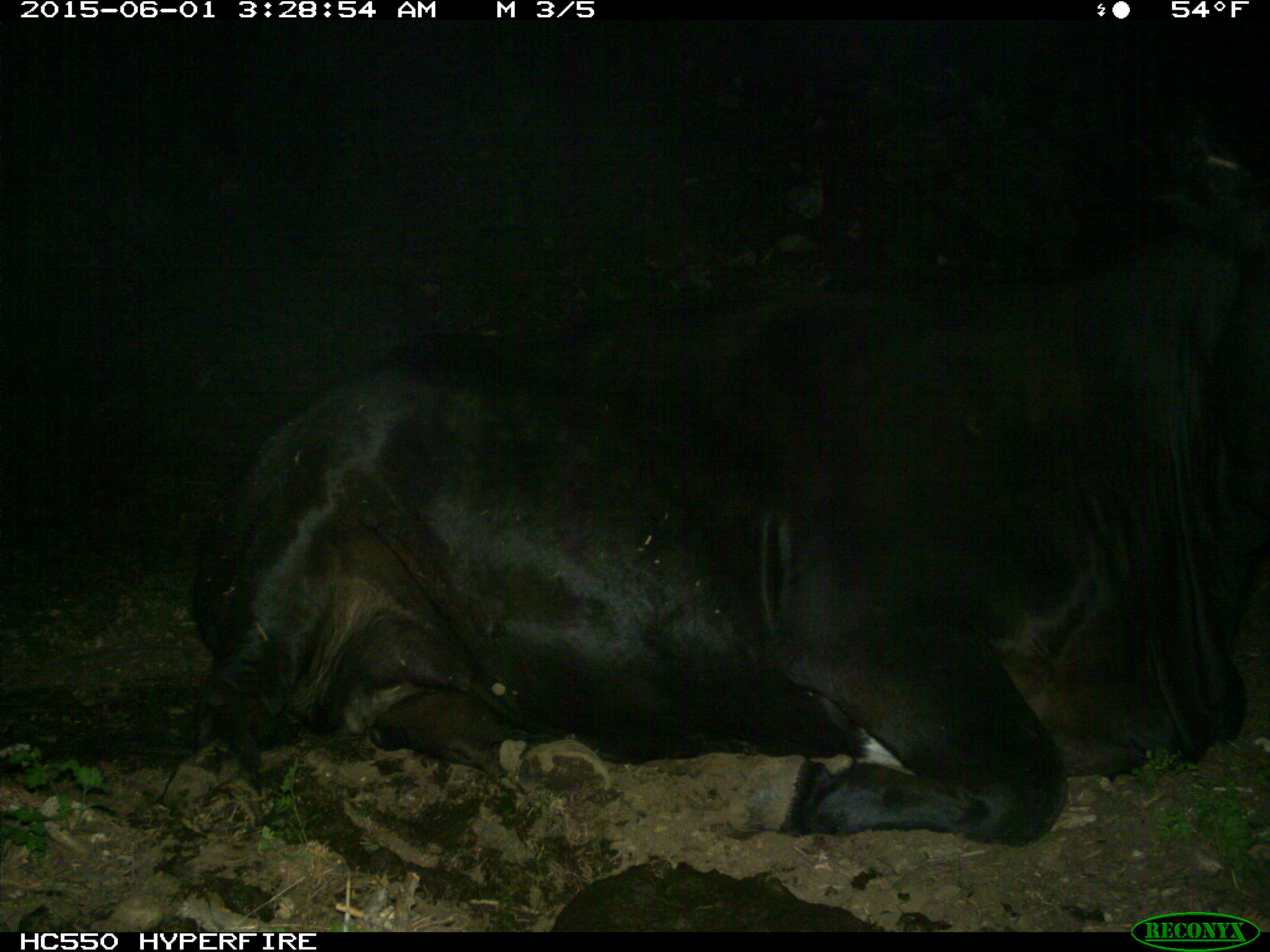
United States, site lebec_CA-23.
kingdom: Animalia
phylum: Chordata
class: Mammalia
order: Artiodactyla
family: Bovidae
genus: Bos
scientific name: Bos taurus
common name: domestic cow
Bos taurus (domestic cow).